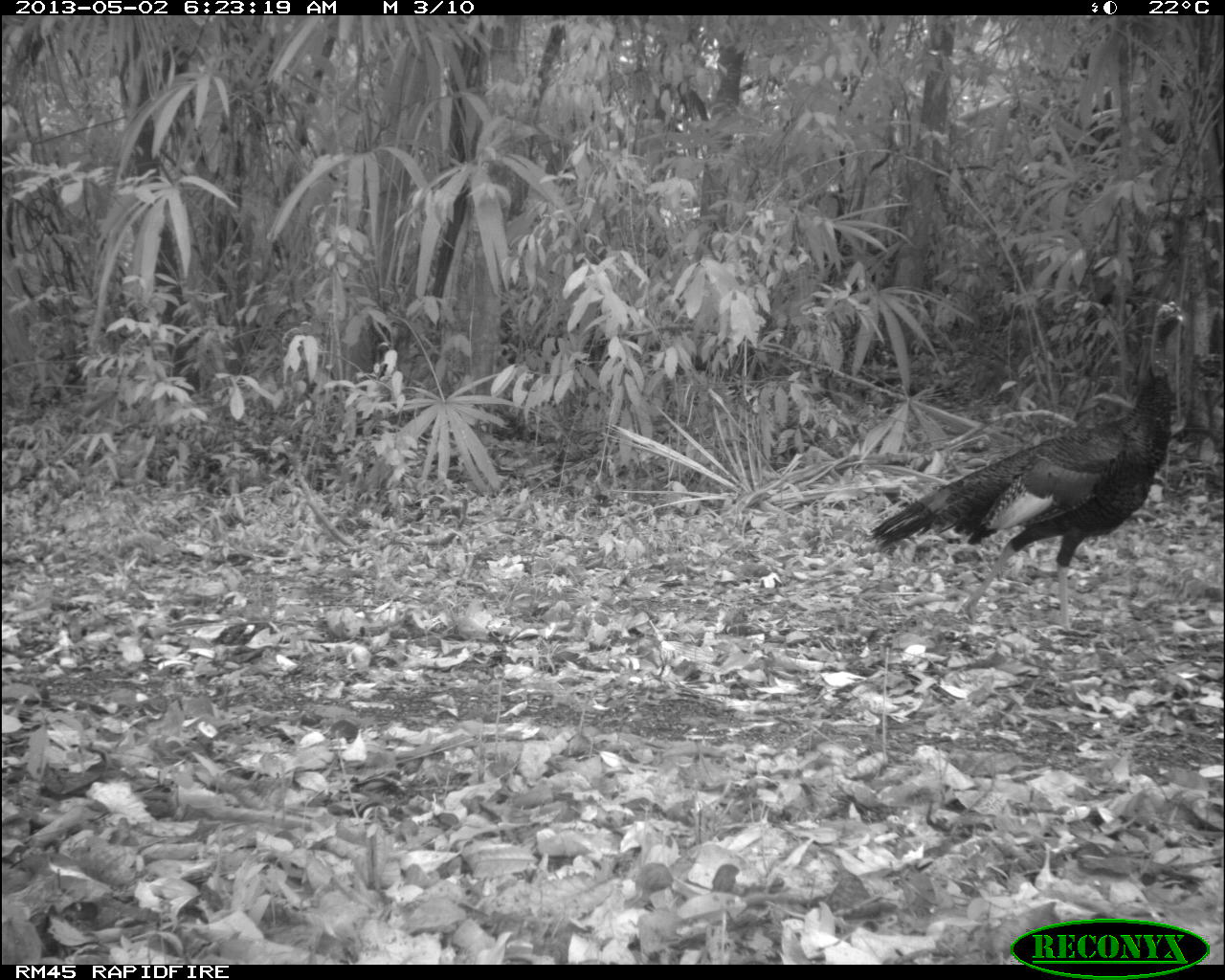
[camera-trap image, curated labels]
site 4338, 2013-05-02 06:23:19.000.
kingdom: Animalia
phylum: Chordata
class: Aves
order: Galliformes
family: Phasianidae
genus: Meleagris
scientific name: Meleagris ocellata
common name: ocellated turkey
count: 1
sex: male